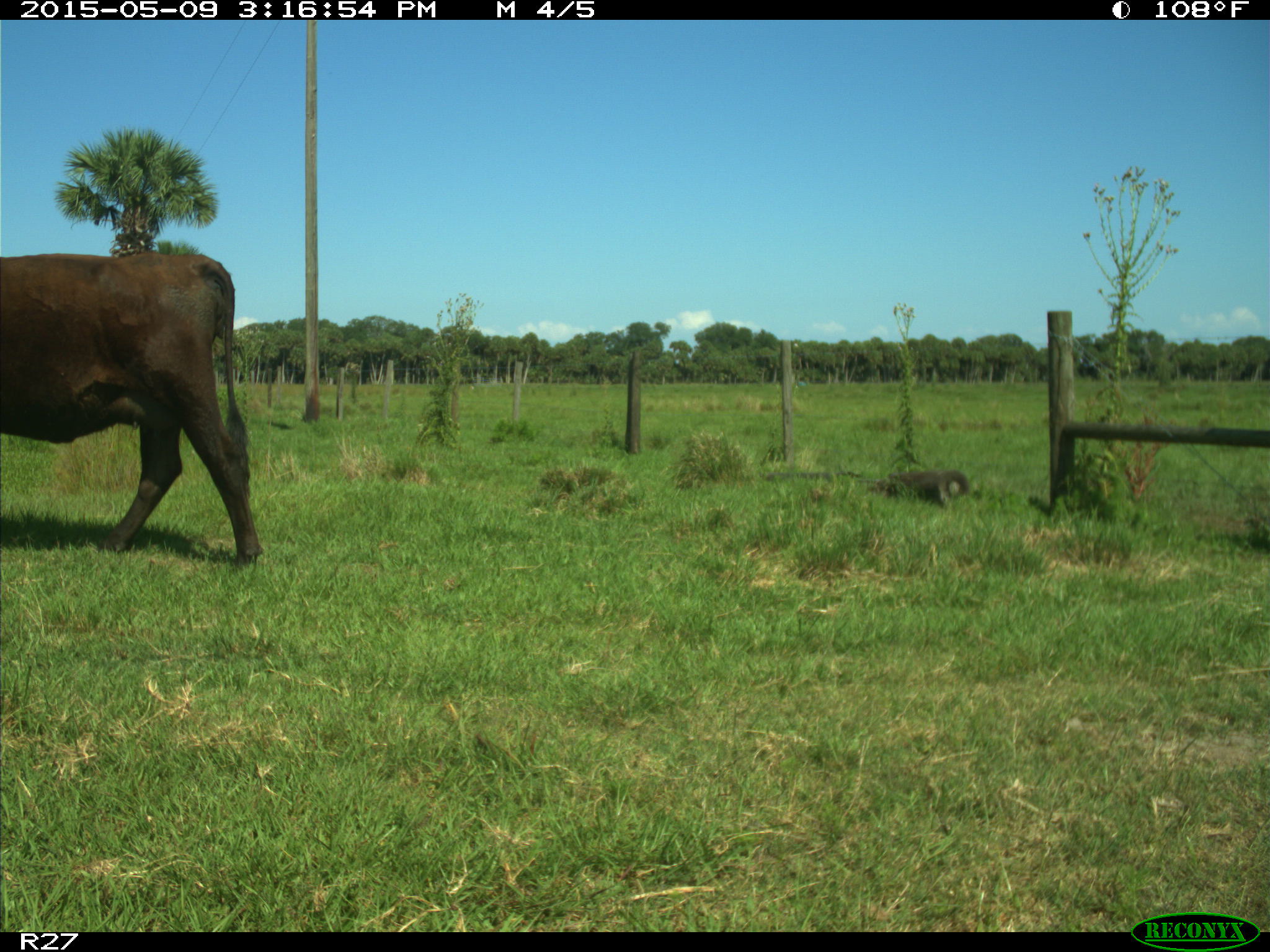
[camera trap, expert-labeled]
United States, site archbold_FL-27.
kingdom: Animalia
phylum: Chordata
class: Mammalia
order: Artiodactyla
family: Bovidae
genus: Bos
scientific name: Bos taurus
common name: domestic cow